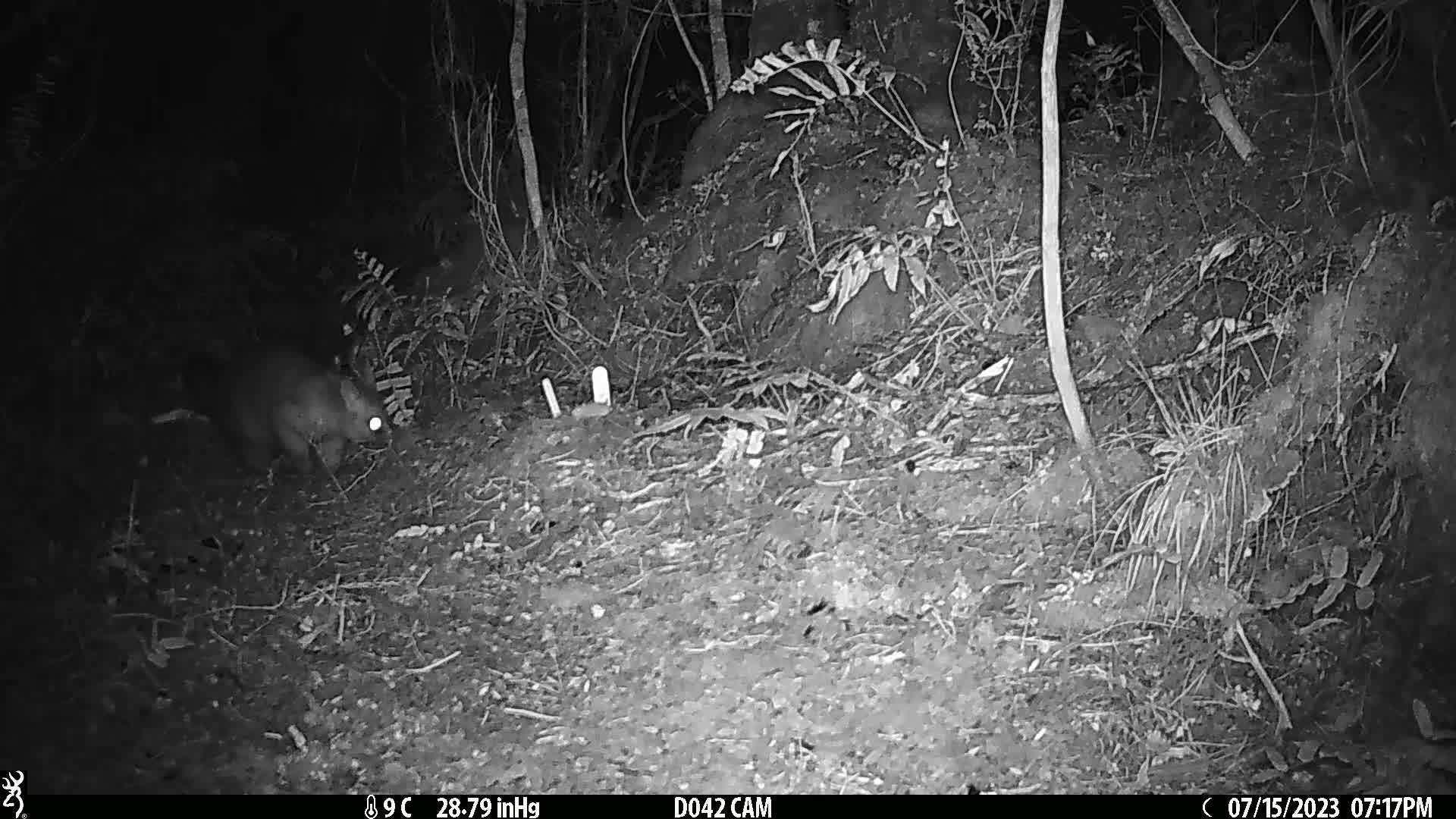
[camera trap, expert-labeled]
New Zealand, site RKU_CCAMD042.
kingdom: Animalia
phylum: Chordata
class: Mammalia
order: Diprotodontia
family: Phalangeridae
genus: Trichosurus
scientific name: Trichosurus vulpecula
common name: common brushtail possum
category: possum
Possum (common brushtail possum) (Trichosurus vulpecula).